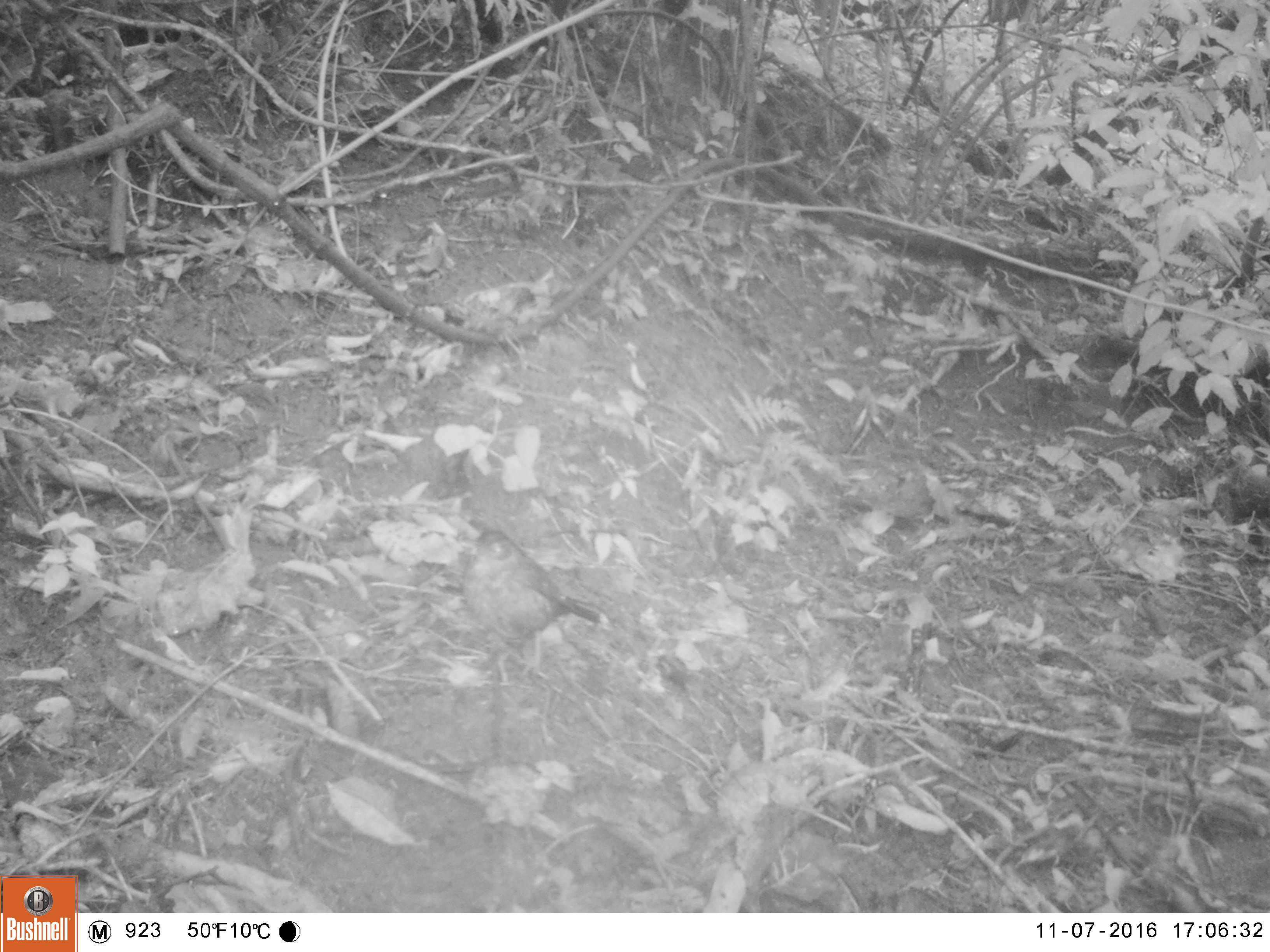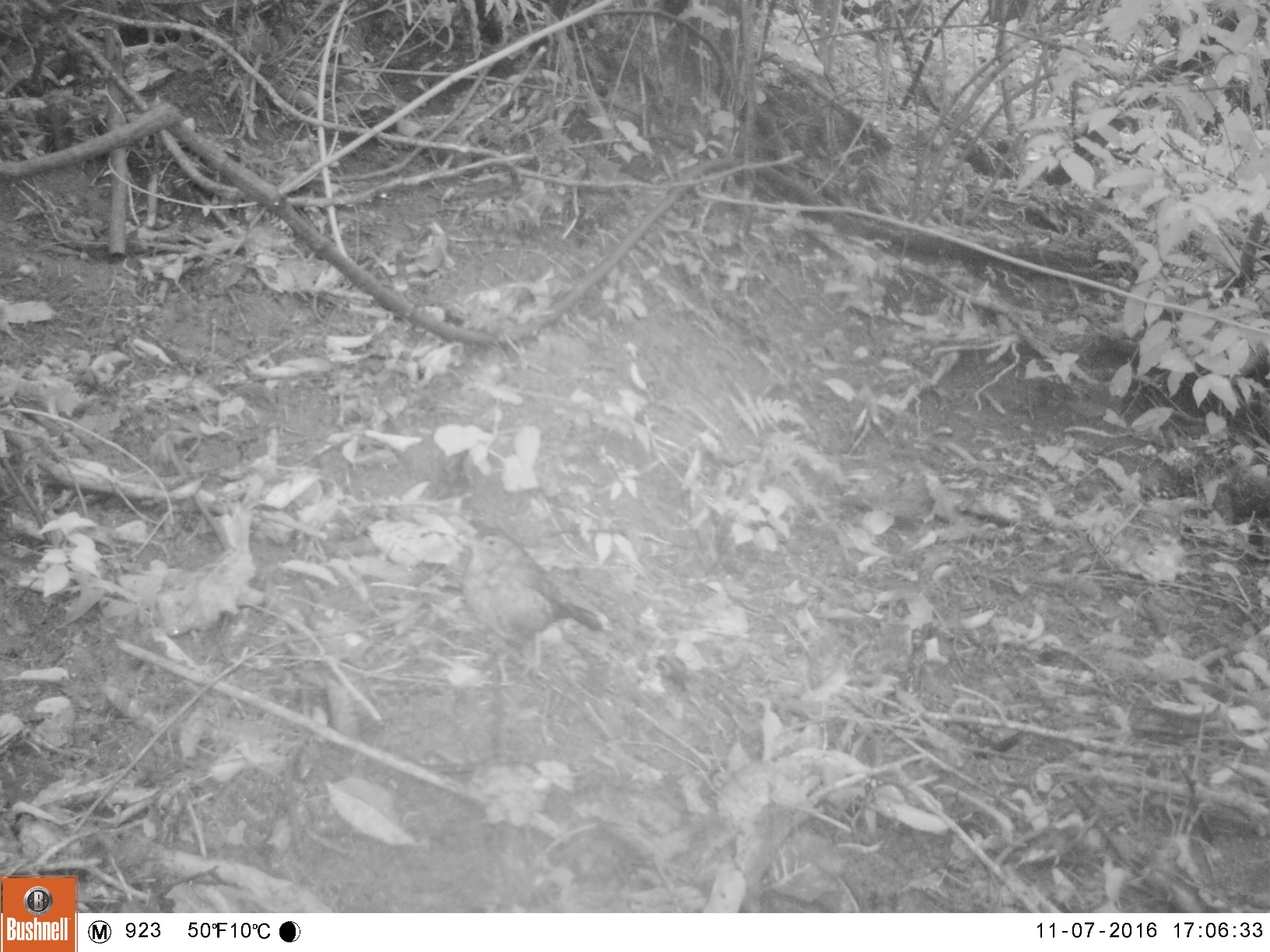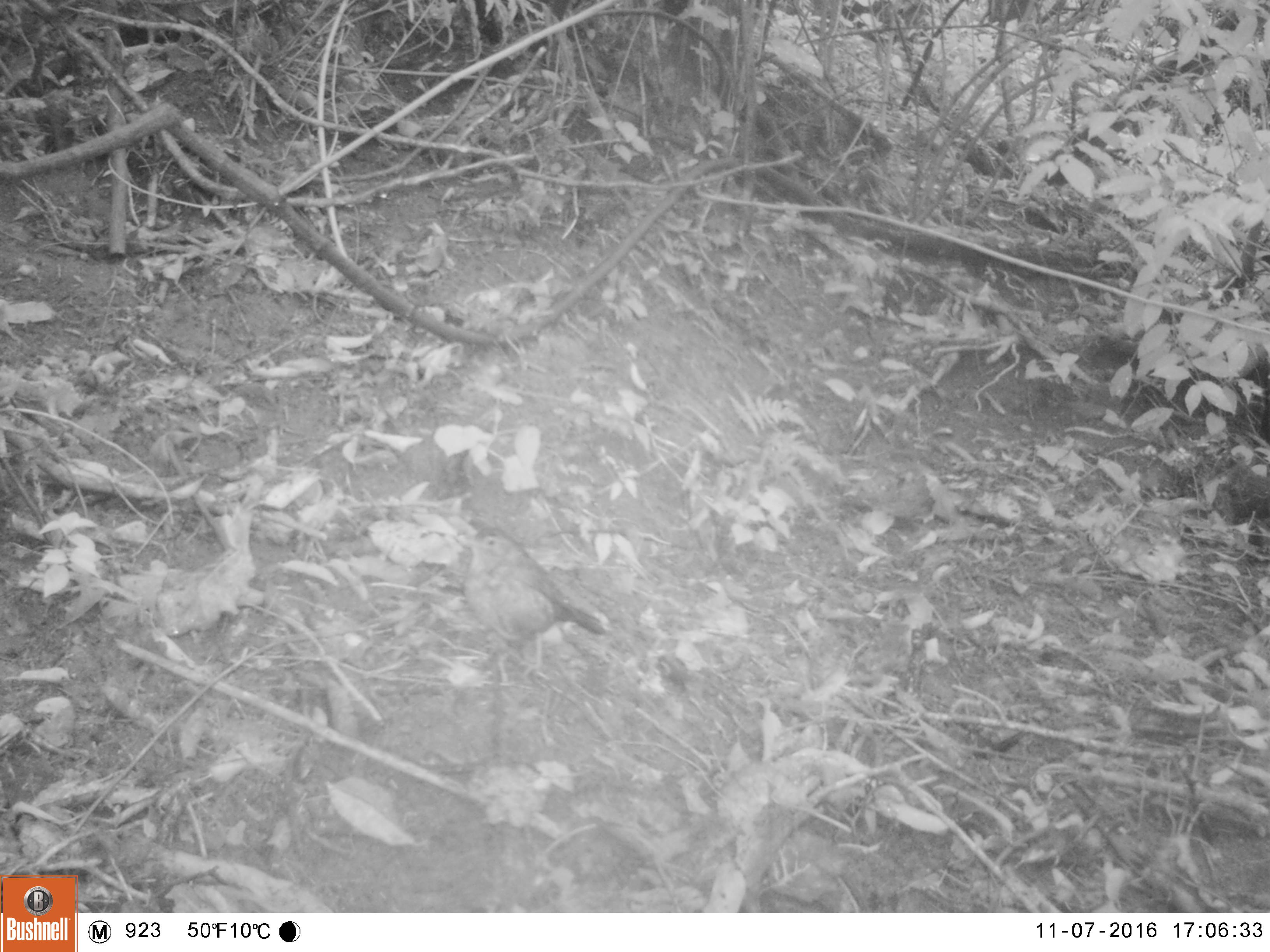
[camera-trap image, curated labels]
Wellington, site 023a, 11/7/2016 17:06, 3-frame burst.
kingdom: Animalia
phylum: Chordata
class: Aves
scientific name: Aves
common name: bird